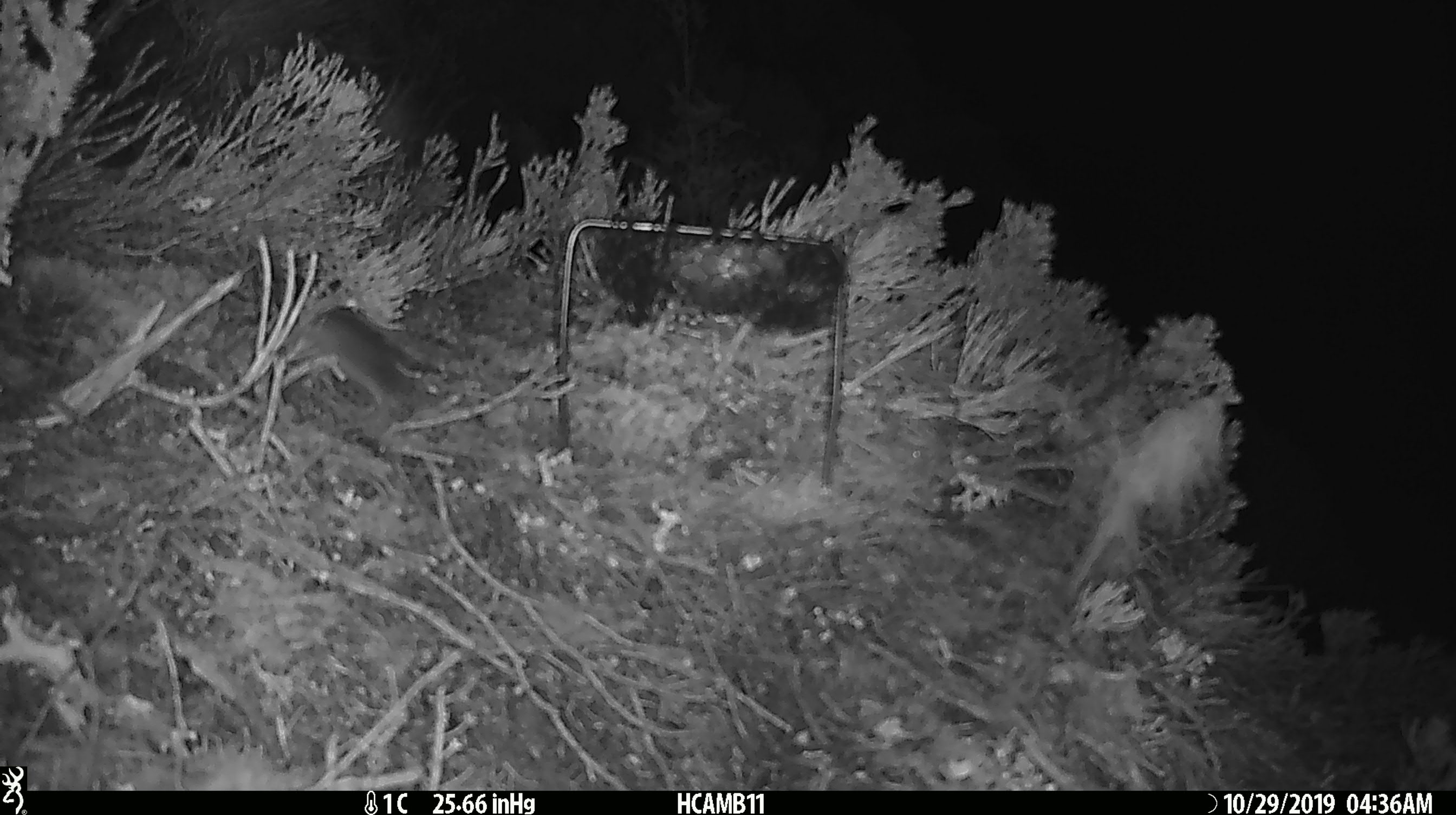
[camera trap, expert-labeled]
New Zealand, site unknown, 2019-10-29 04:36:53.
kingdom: Animalia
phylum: Chordata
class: Mammalia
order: Rodentia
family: Muridae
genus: Mus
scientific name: Mus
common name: mouse